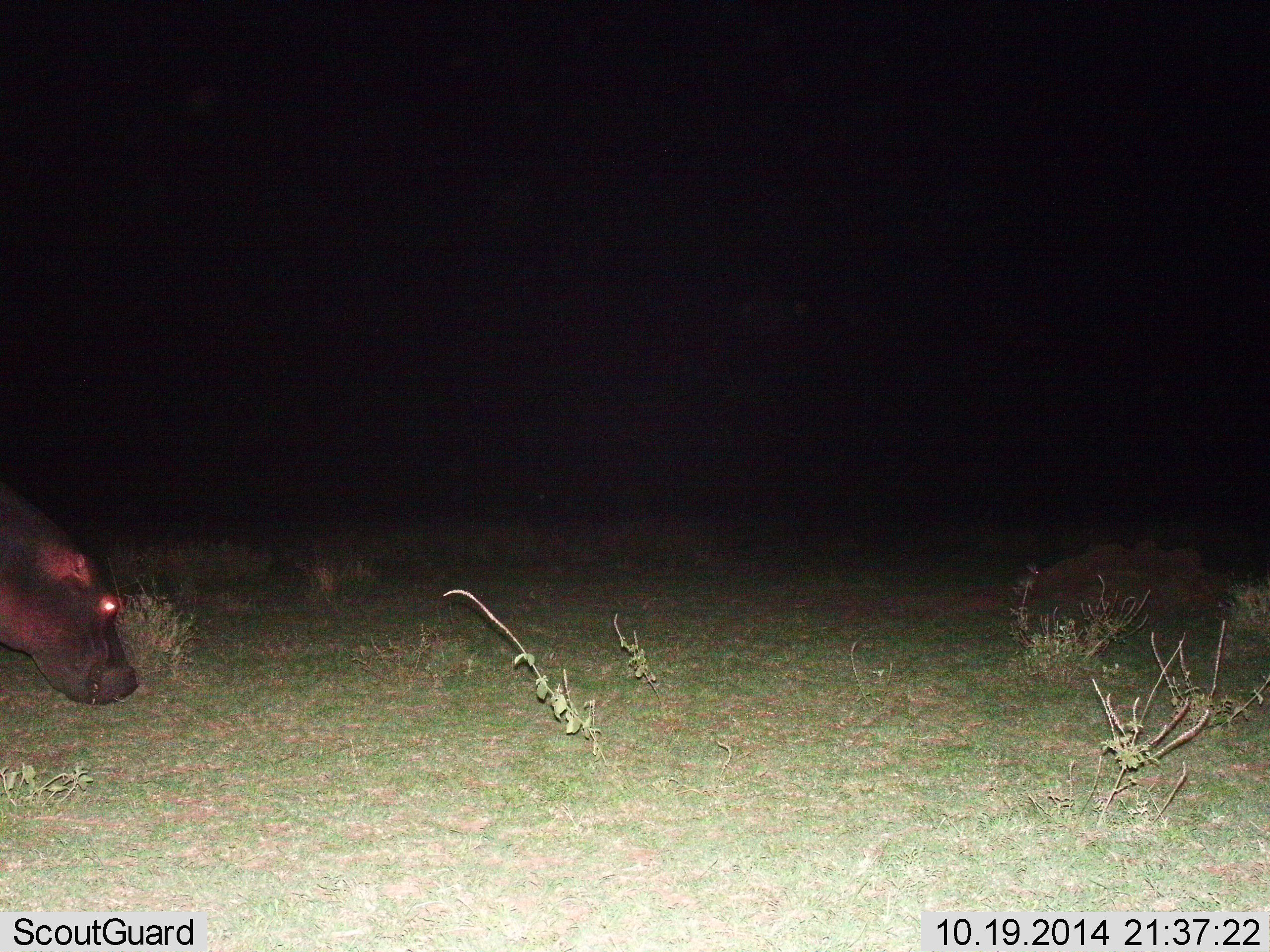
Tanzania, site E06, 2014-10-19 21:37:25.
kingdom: Animalia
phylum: Chordata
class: Mammalia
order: Artiodactyla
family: Hippopotamidae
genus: Hippopotamus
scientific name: Hippopotamus amphibius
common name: hippopotamus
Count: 1.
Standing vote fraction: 20%.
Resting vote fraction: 0%.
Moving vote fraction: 30%.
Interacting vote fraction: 0%.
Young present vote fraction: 0%.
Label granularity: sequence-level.